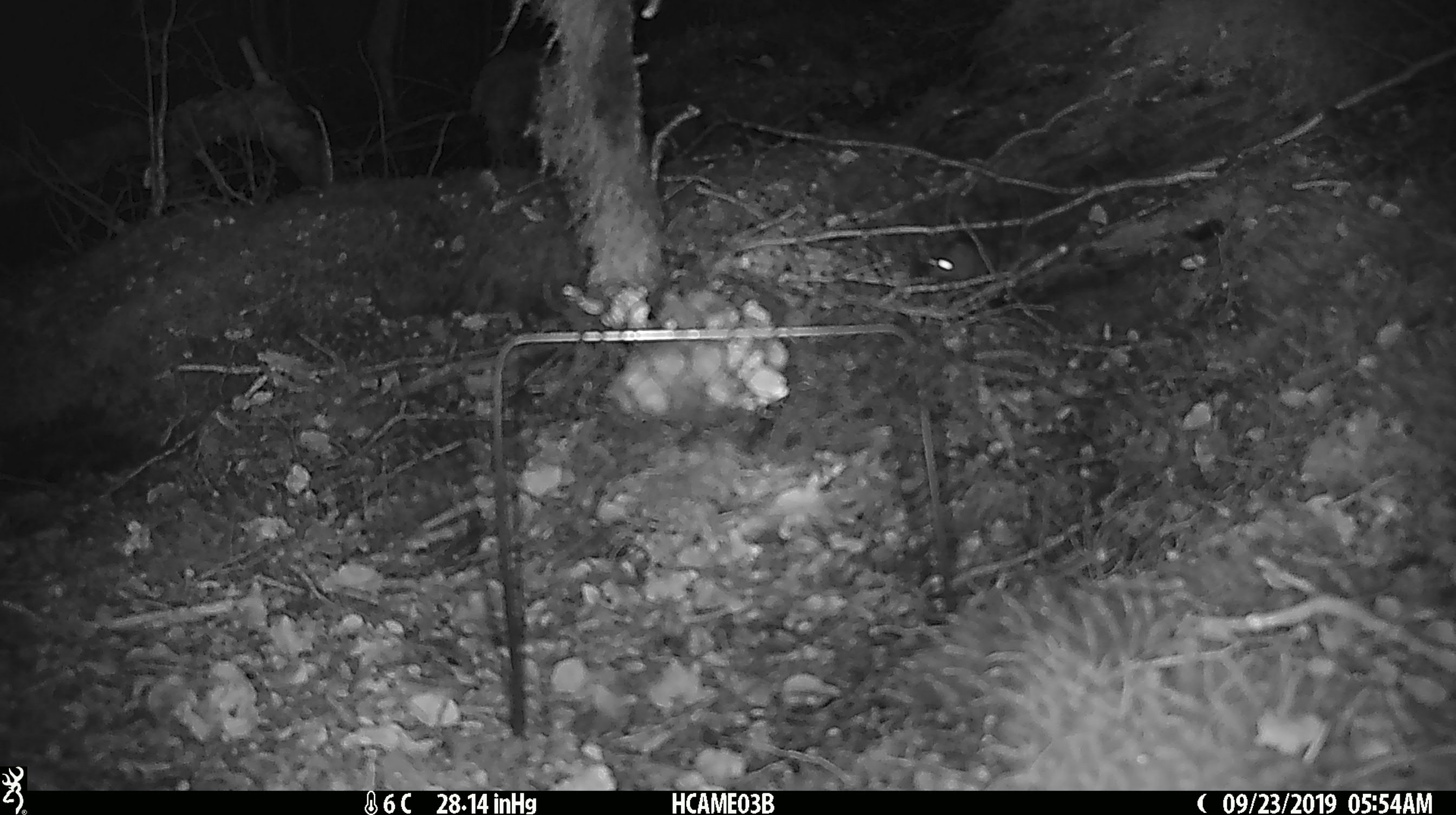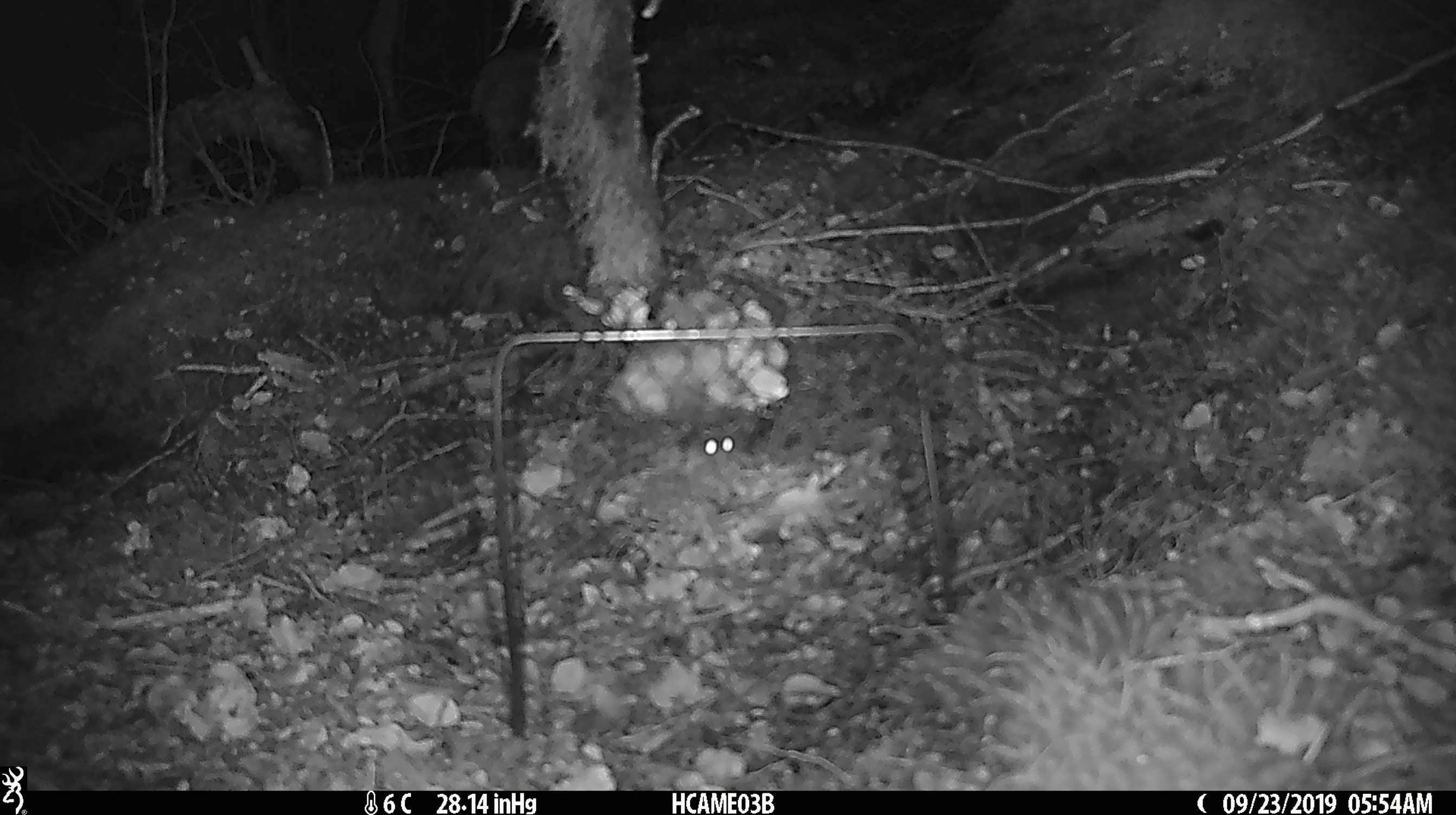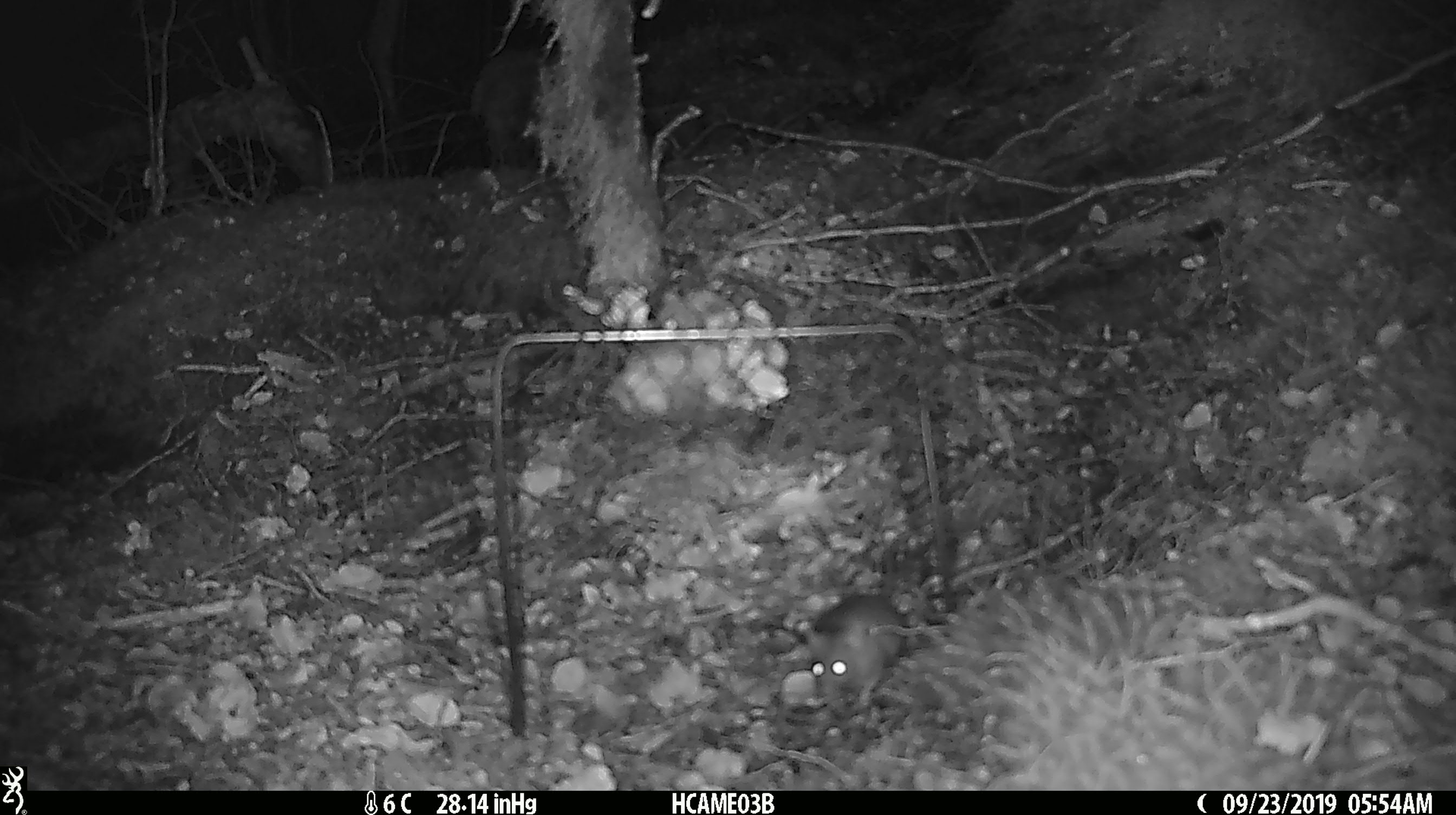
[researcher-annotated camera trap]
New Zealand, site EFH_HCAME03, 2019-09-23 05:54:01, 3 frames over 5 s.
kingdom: Animalia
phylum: Chordata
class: Mammalia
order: Rodentia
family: Muridae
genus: Mus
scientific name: Mus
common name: mouse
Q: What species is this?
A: Mouse (Mus).